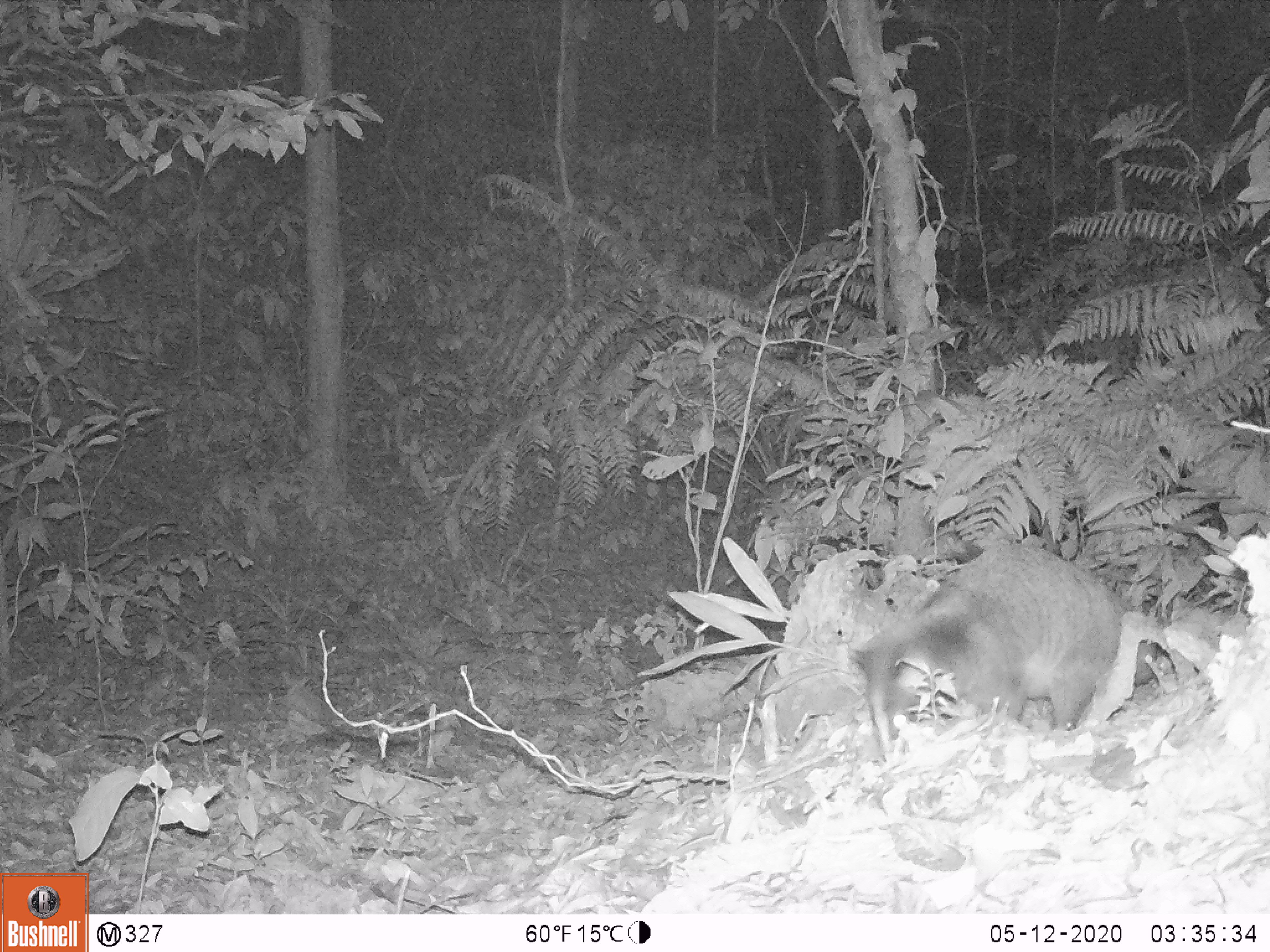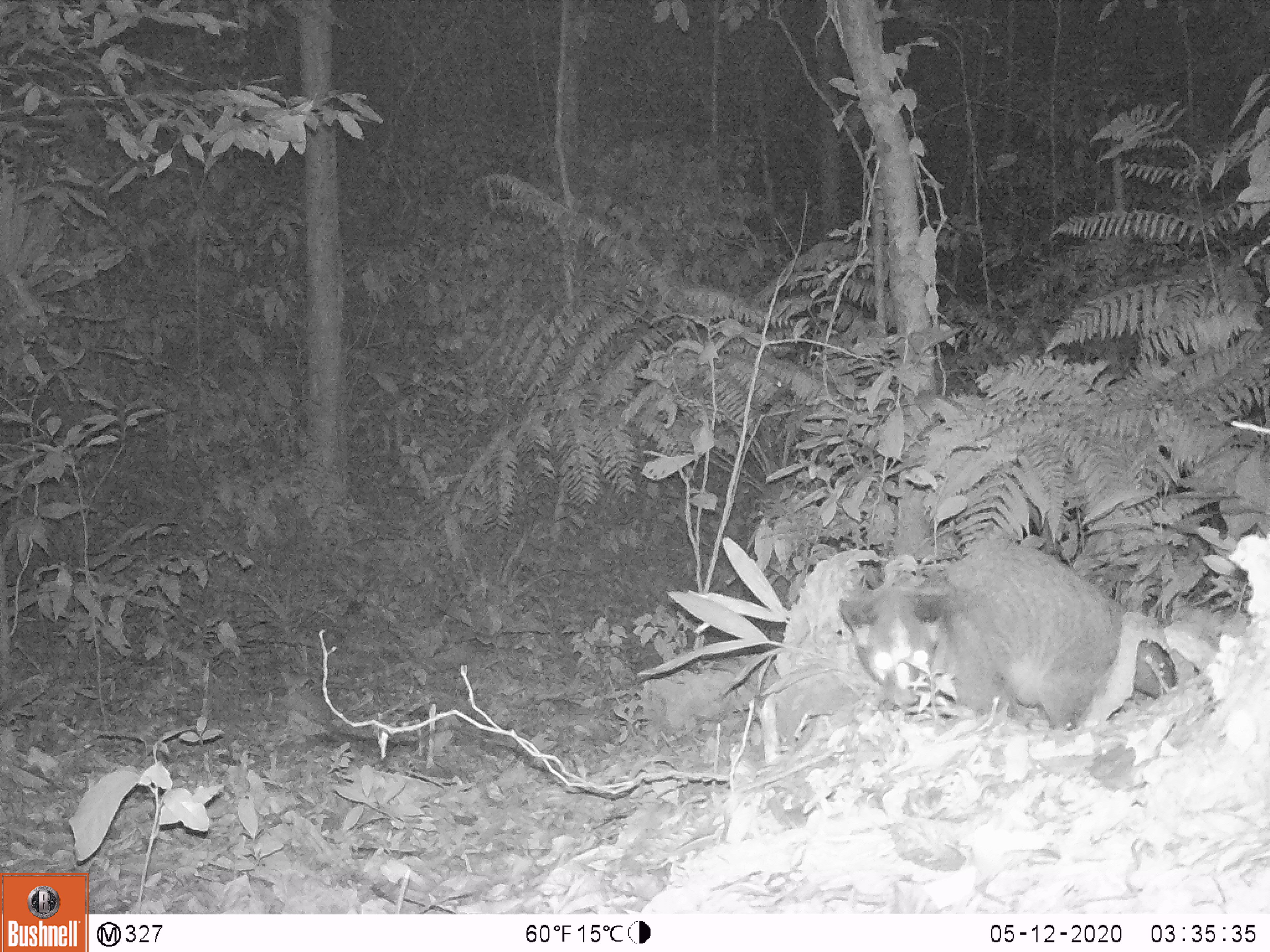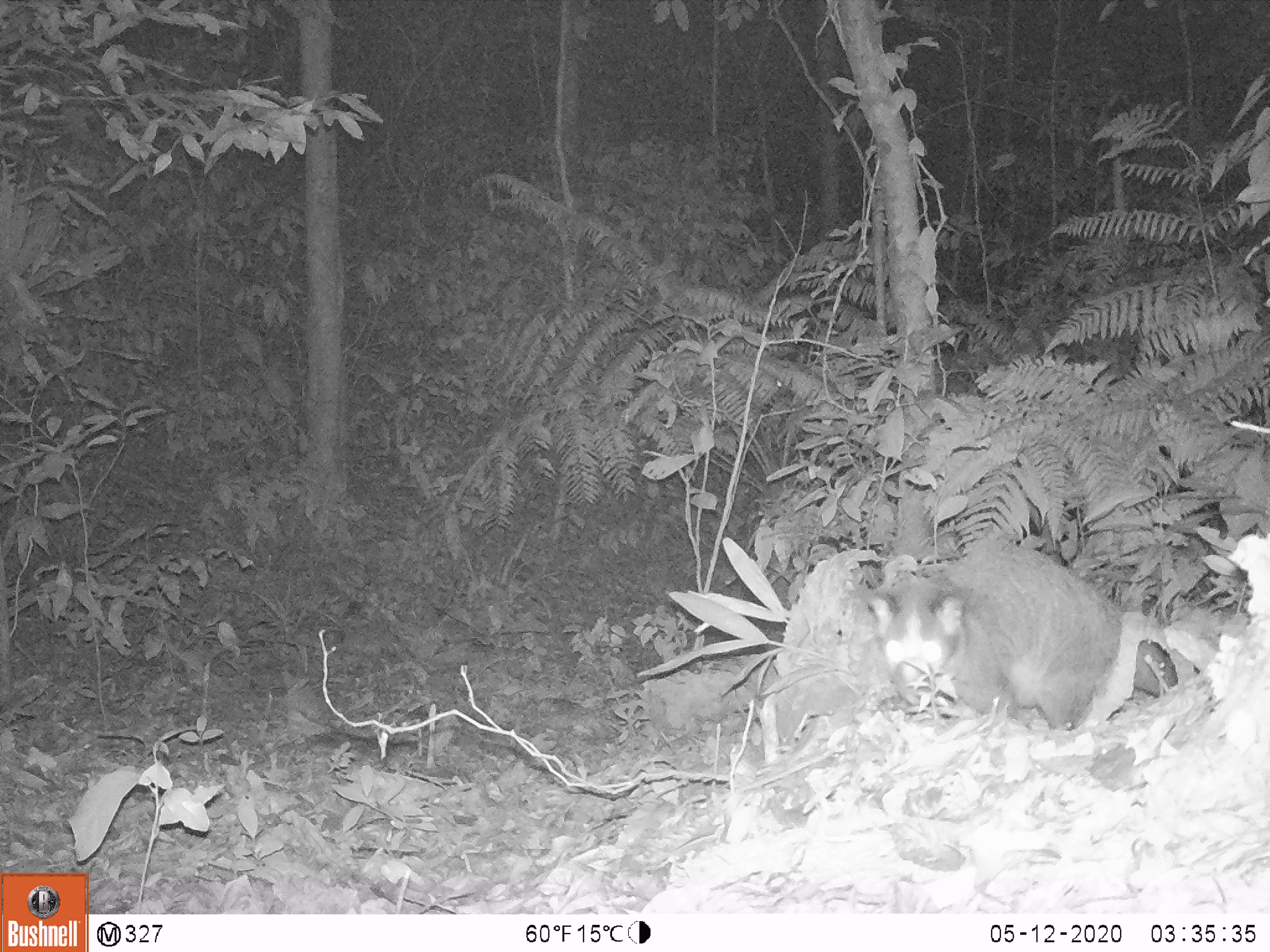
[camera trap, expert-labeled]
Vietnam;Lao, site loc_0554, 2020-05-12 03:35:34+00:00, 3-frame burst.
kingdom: Animalia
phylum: Chordata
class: Mammalia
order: Carnivora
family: Viverridae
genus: Paguma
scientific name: Paguma larvata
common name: masked palm civet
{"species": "masked palm civet (Paguma larvata)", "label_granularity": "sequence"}